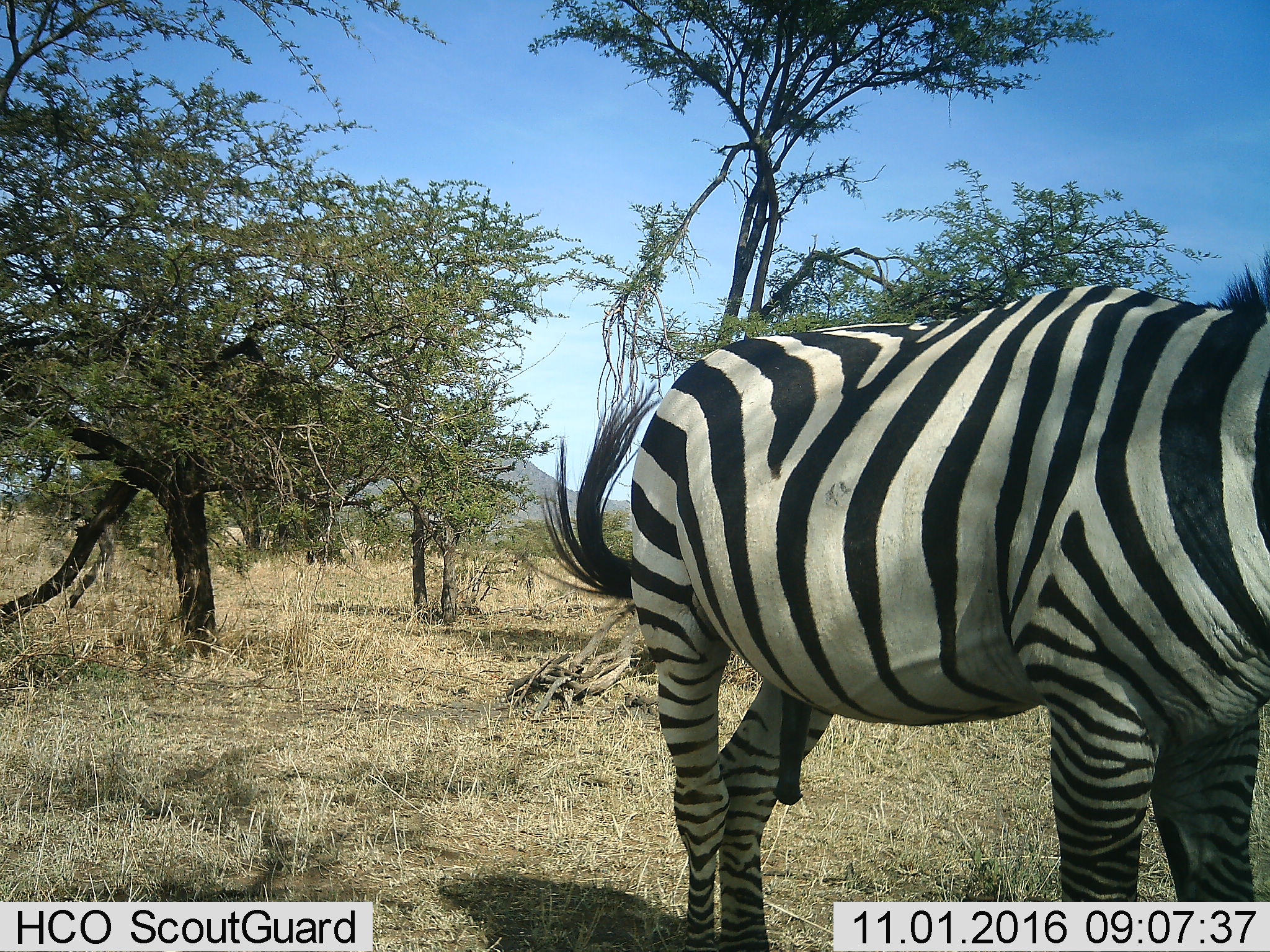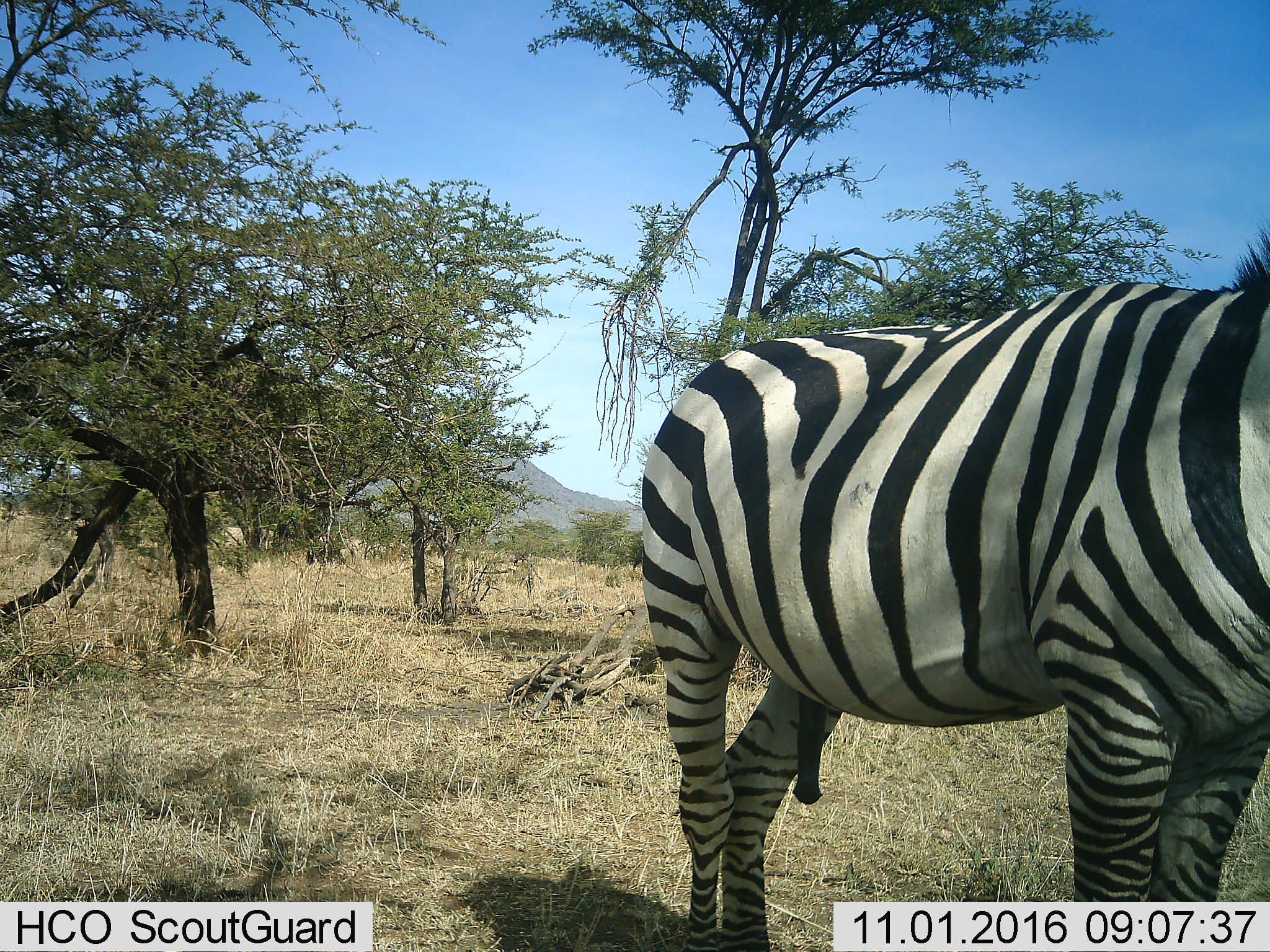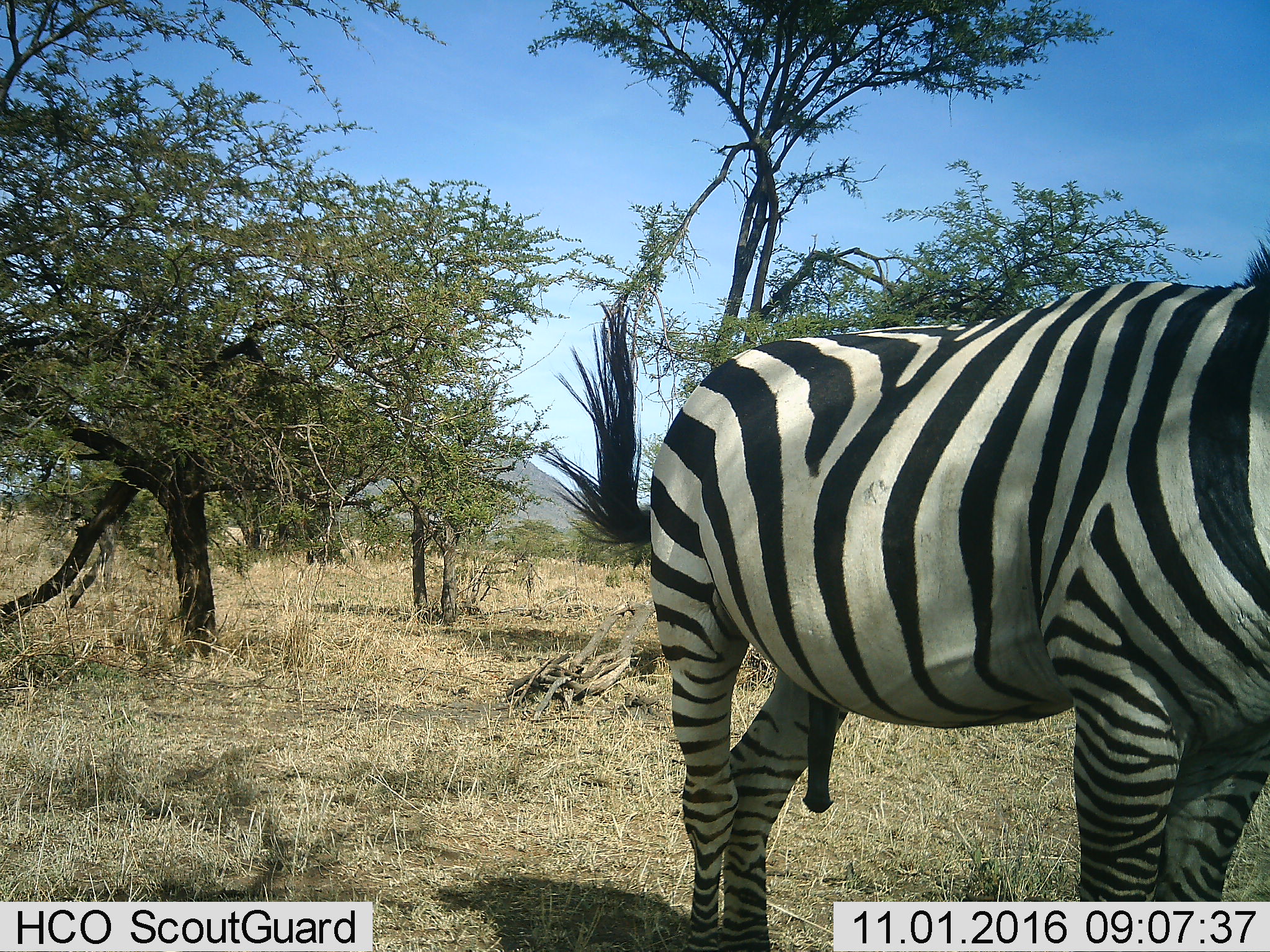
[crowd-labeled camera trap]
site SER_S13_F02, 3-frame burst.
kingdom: Animalia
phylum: Chordata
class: Mammalia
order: Perissodactyla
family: Equidae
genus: Equus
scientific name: Equus quagga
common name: plains zebra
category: zebraplains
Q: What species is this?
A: Zebraplains (plains zebra) (Equus quagga).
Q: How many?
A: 1.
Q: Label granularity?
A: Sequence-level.